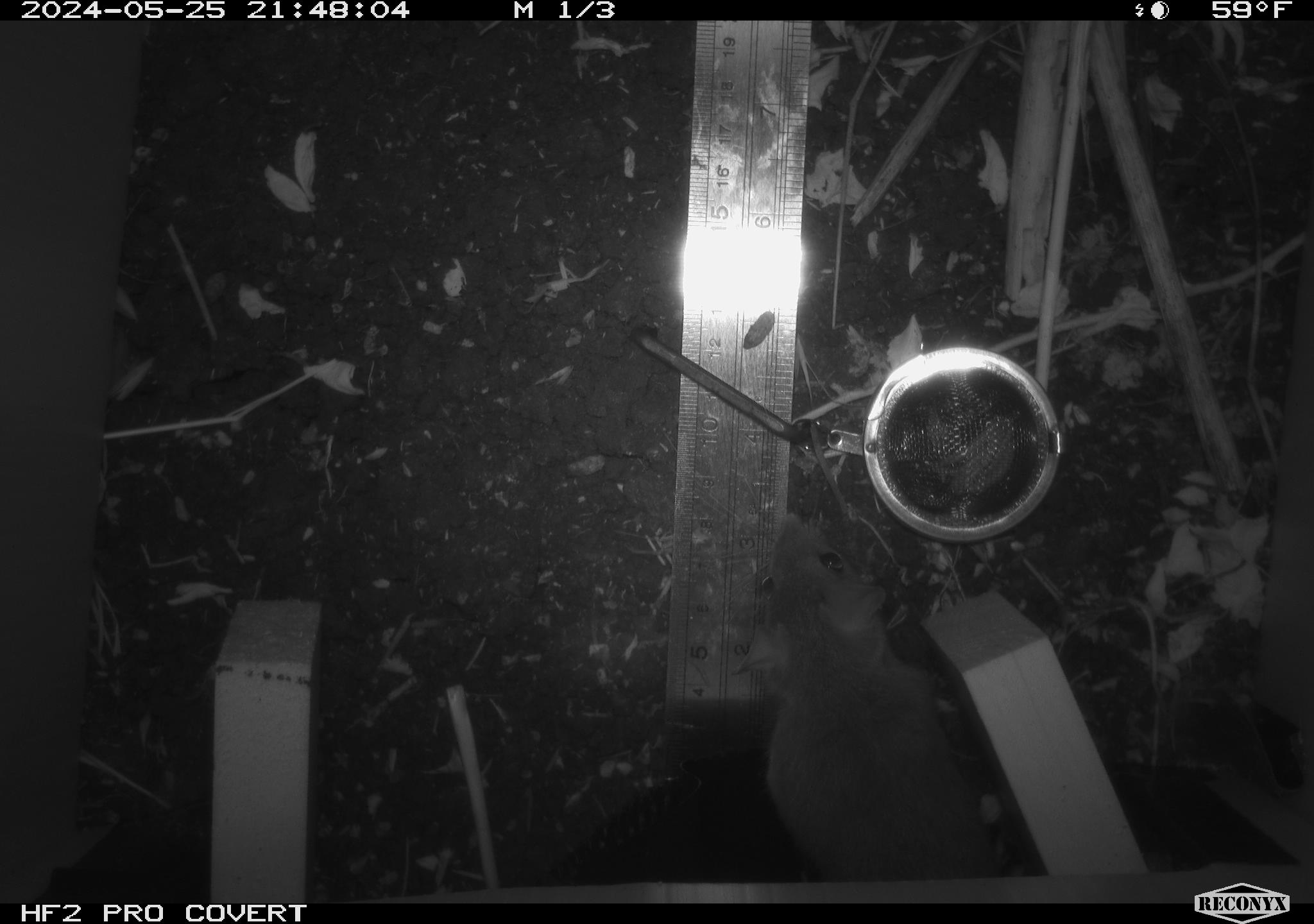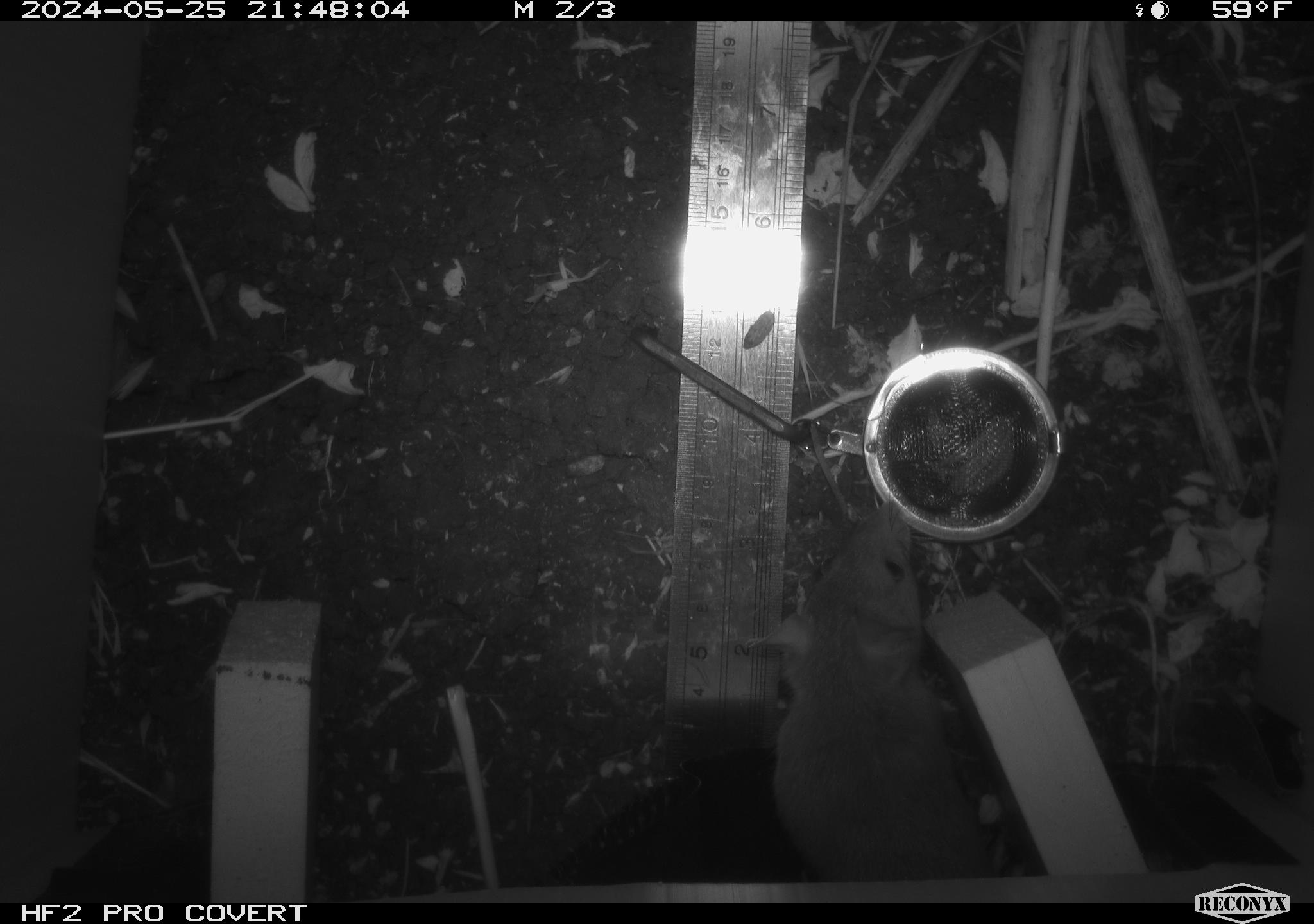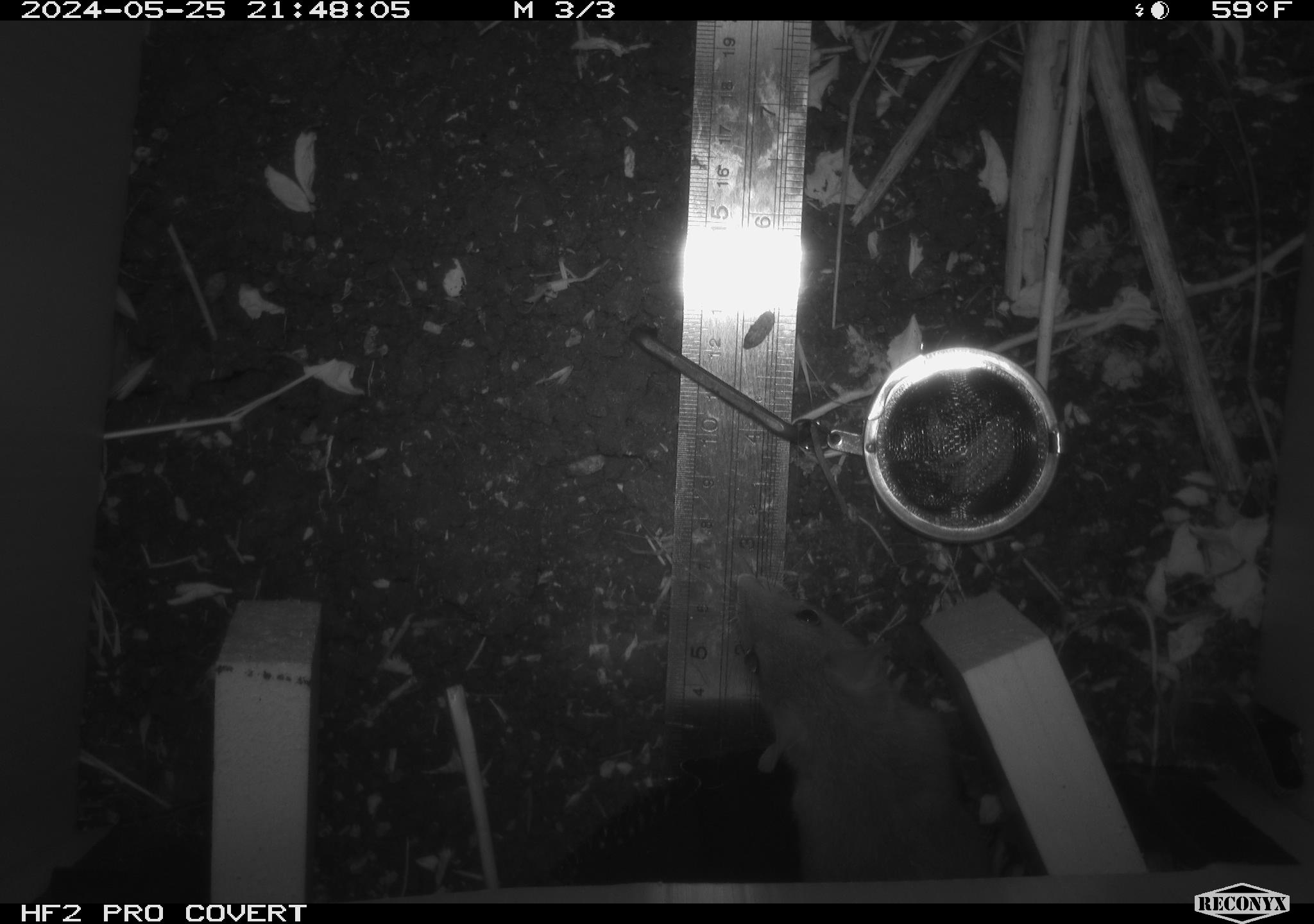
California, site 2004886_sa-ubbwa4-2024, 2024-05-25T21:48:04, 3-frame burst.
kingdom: Animalia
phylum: Chordata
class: Mammalia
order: Rodentia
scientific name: Rodentia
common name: woodrat or rat or mouse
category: woodrat or rat or mouse species